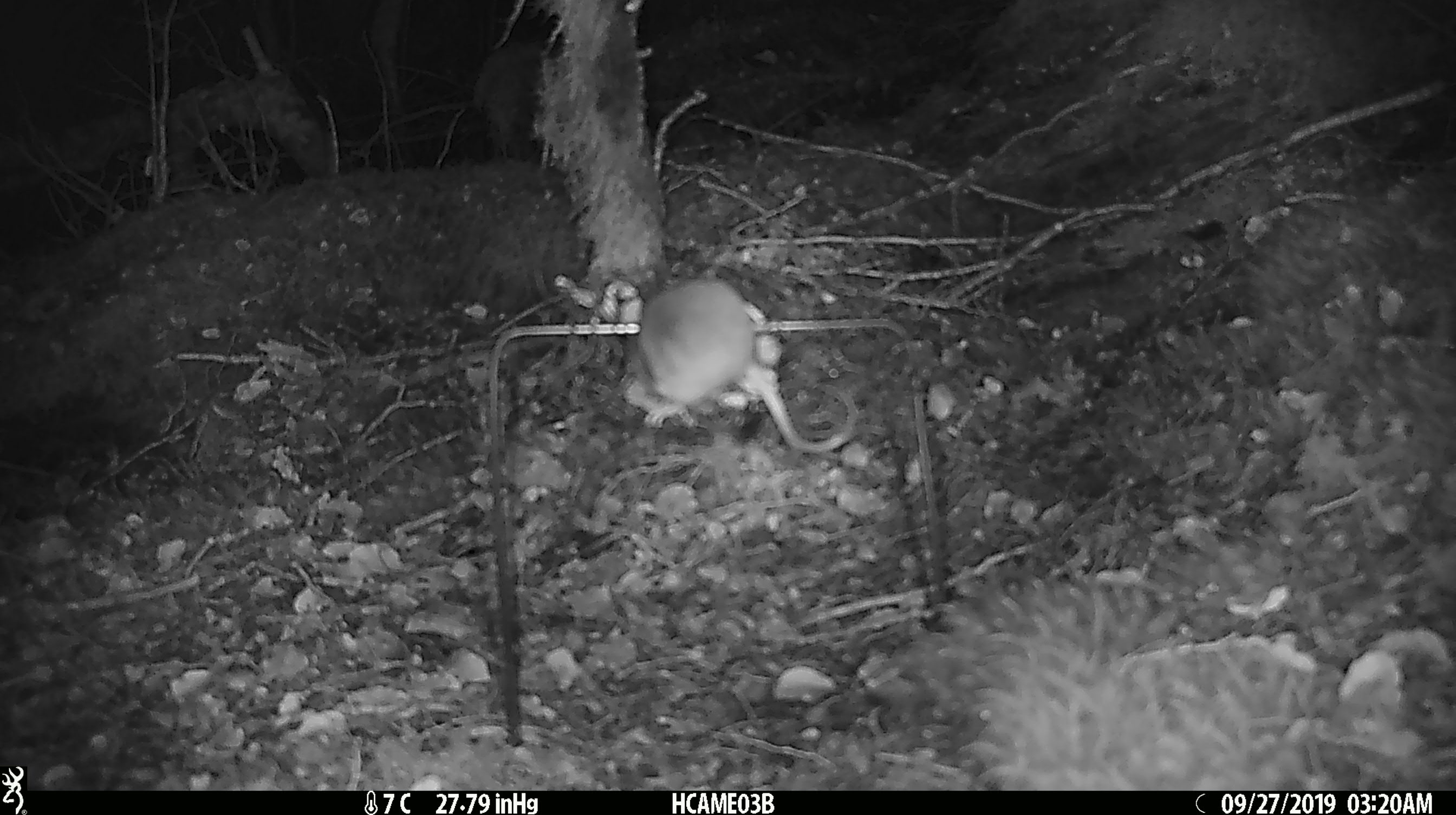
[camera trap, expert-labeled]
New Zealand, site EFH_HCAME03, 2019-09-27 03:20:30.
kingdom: Animalia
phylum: Chordata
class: Mammalia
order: Rodentia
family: Muridae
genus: Mus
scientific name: Mus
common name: mouse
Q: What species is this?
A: Mouse (Mus).